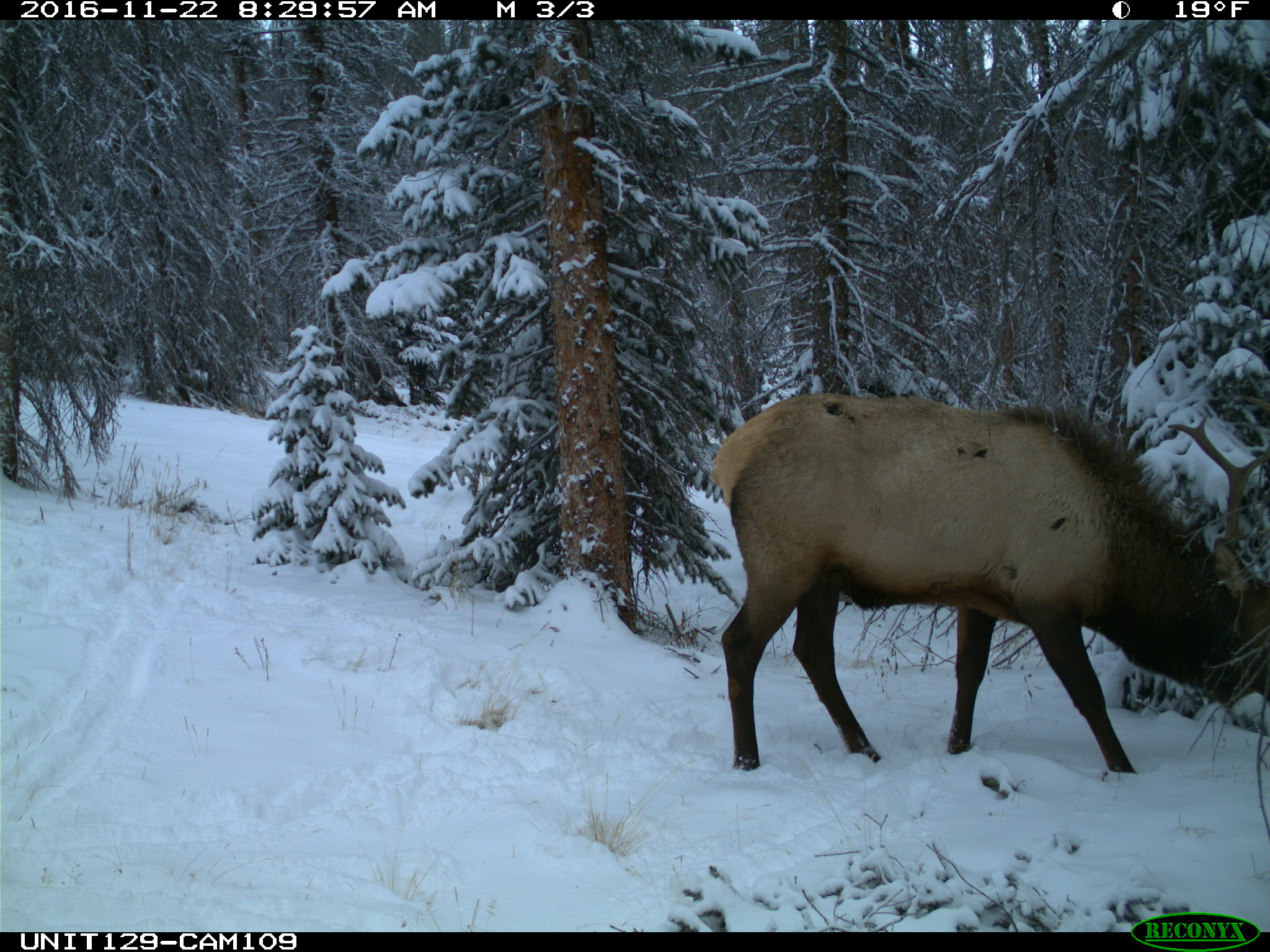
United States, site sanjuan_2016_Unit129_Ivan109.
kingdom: Animalia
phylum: Chordata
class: Mammalia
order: Artiodactyla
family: Cervidae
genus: Cervus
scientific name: Cervus elaphus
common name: red deer